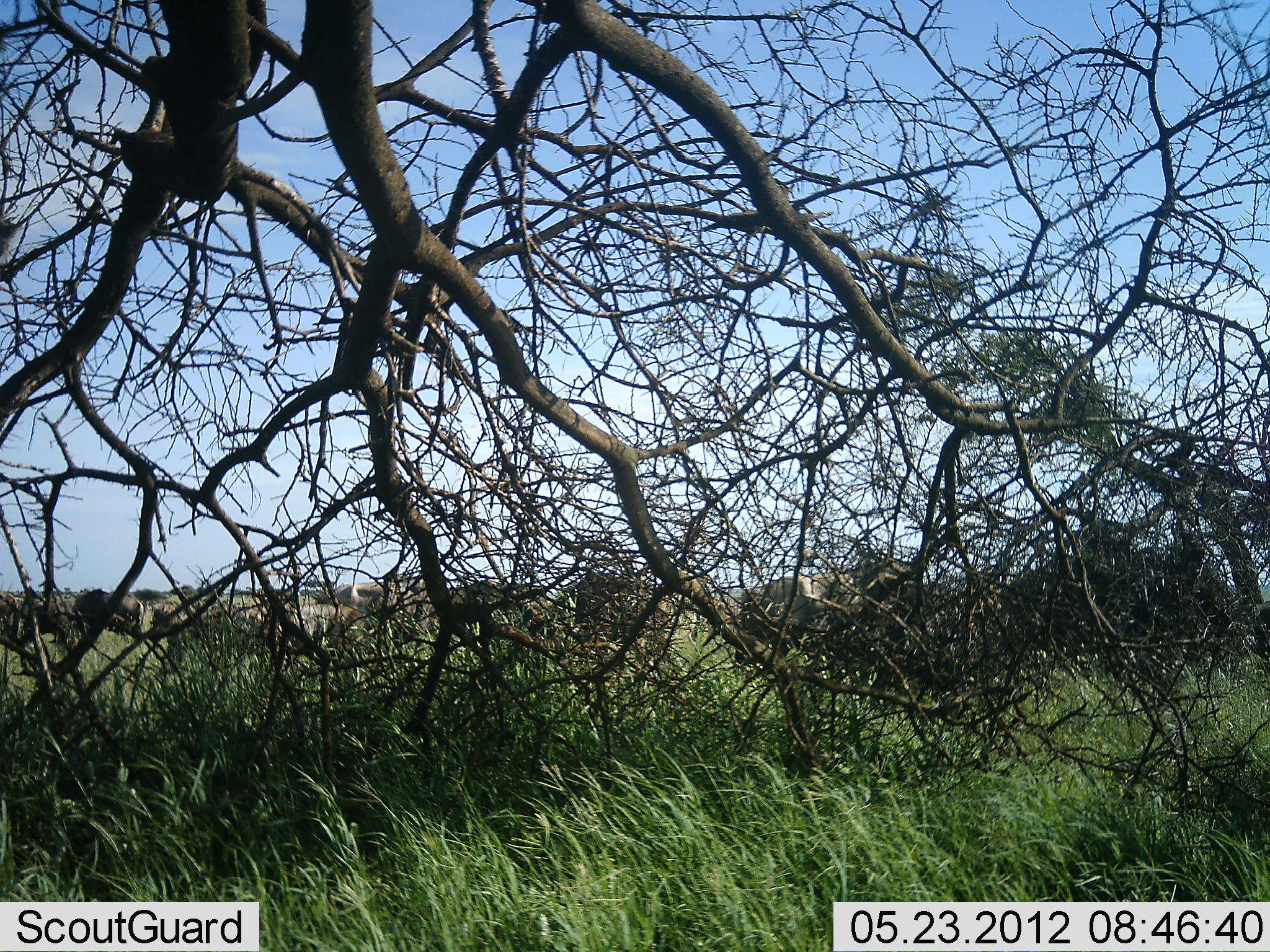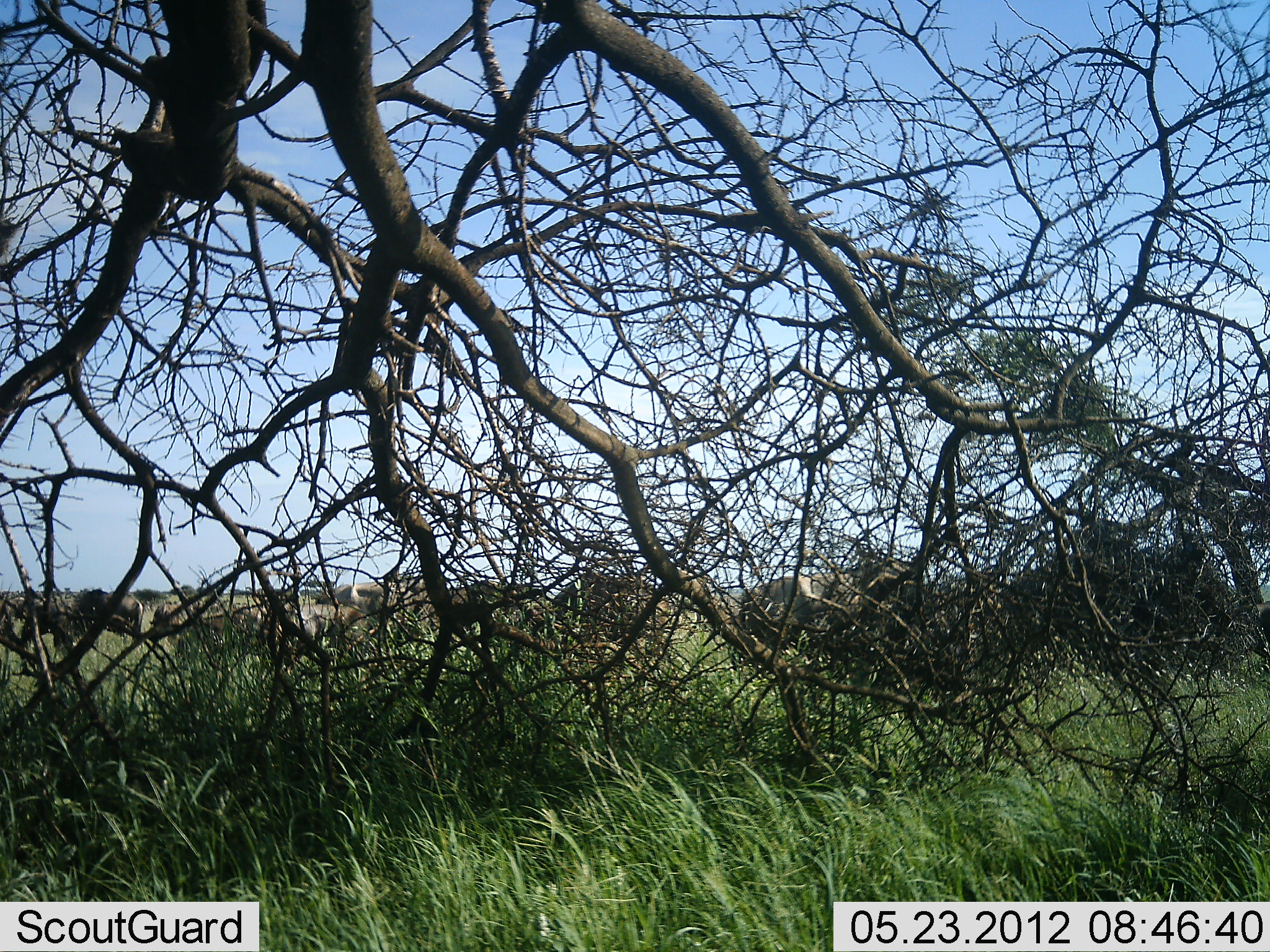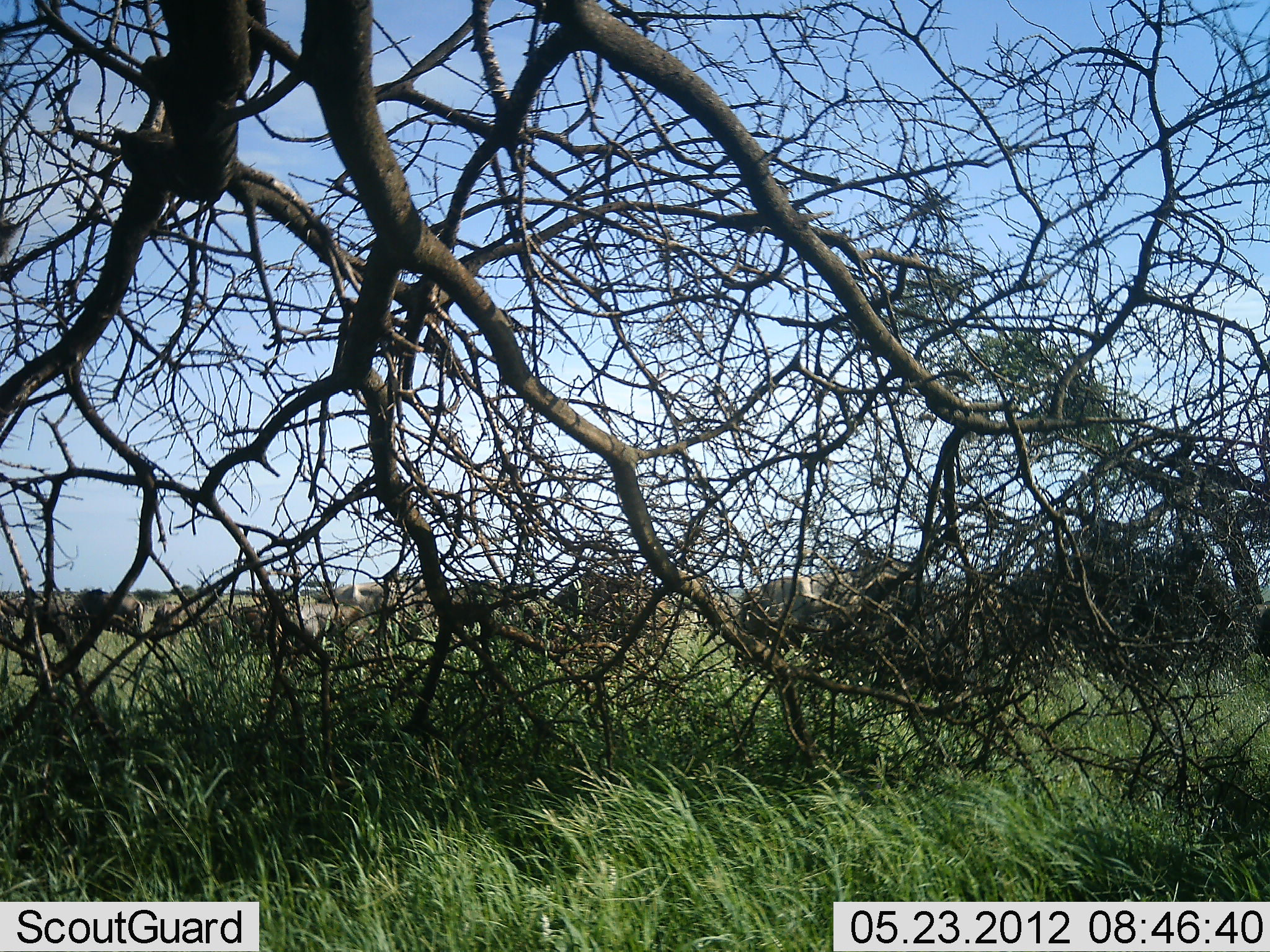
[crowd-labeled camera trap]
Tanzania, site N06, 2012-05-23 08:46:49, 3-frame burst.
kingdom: Animalia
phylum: Chordata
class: Mammalia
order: Artiodactyla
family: Bovidae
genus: Connochaetes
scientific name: Connochaetes taurinus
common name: blue wildebeest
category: wildebeest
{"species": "wildebeest (blue wildebeest) (Connochaetes taurinus)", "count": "11-50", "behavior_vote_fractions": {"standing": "47%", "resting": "0%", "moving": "20%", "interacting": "0%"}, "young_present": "0%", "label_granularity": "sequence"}